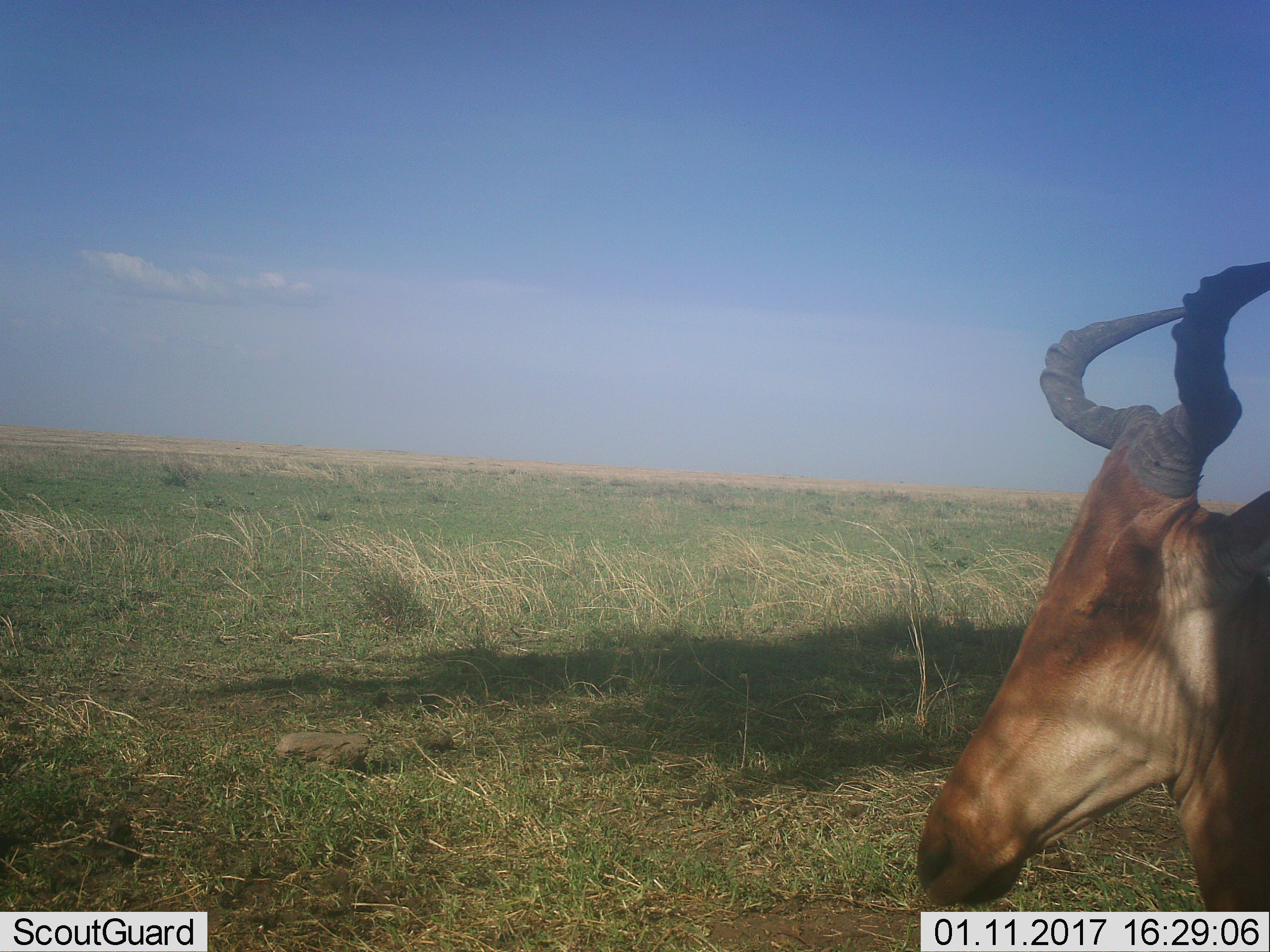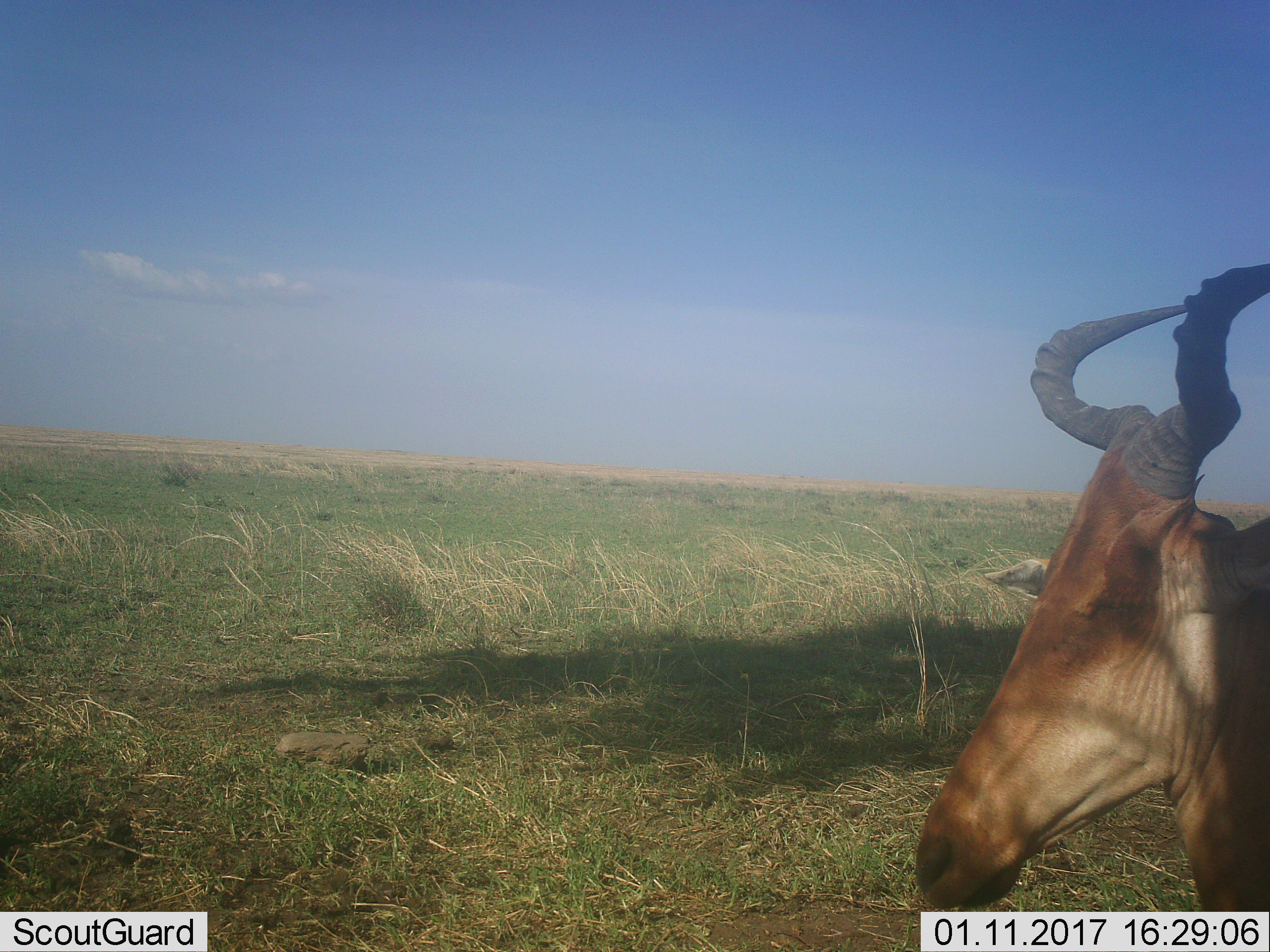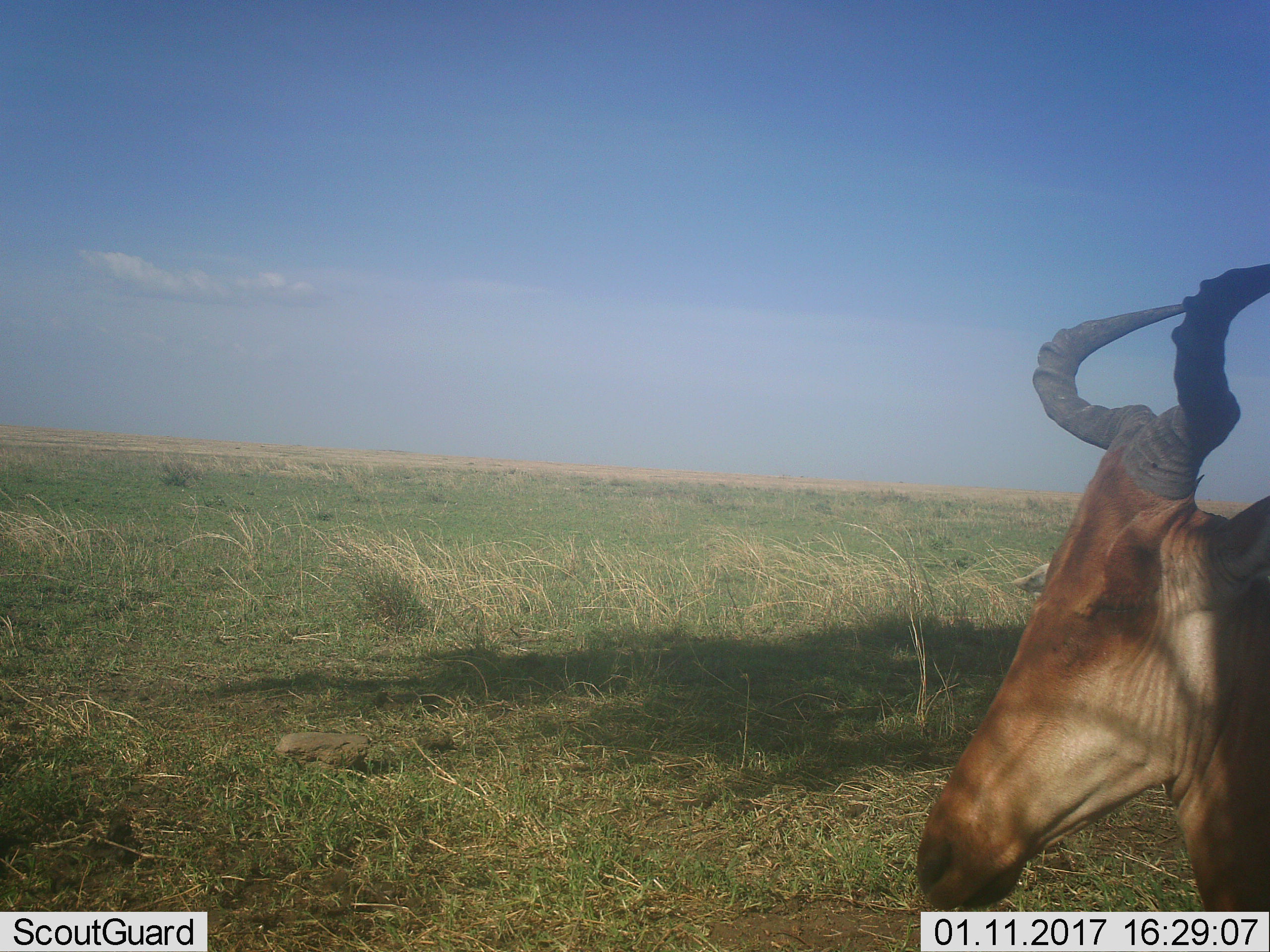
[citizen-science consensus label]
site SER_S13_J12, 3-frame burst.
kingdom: Animalia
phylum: Chordata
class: Mammalia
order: Artiodactyla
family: Bovidae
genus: Alcelaphus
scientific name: Alcelaphus buselaphus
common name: hartebeest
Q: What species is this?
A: Hartebeest (Alcelaphus buselaphus).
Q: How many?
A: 1.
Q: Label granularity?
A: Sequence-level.